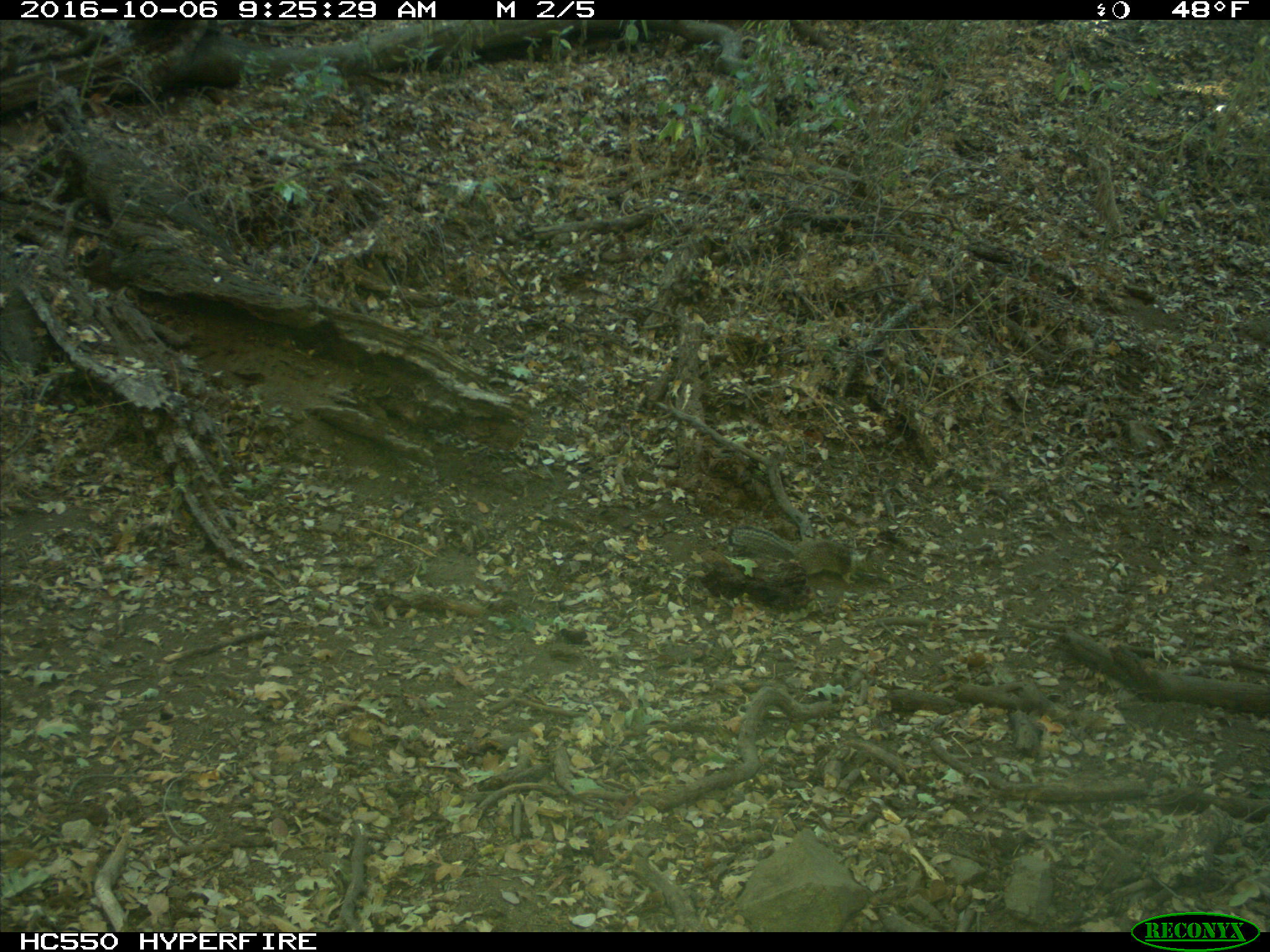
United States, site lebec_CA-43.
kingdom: Animalia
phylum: Chordata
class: Mammalia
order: Rodentia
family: Sciuridae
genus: Otospermophilus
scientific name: Otospermophilus beecheyi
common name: california ground squirrel